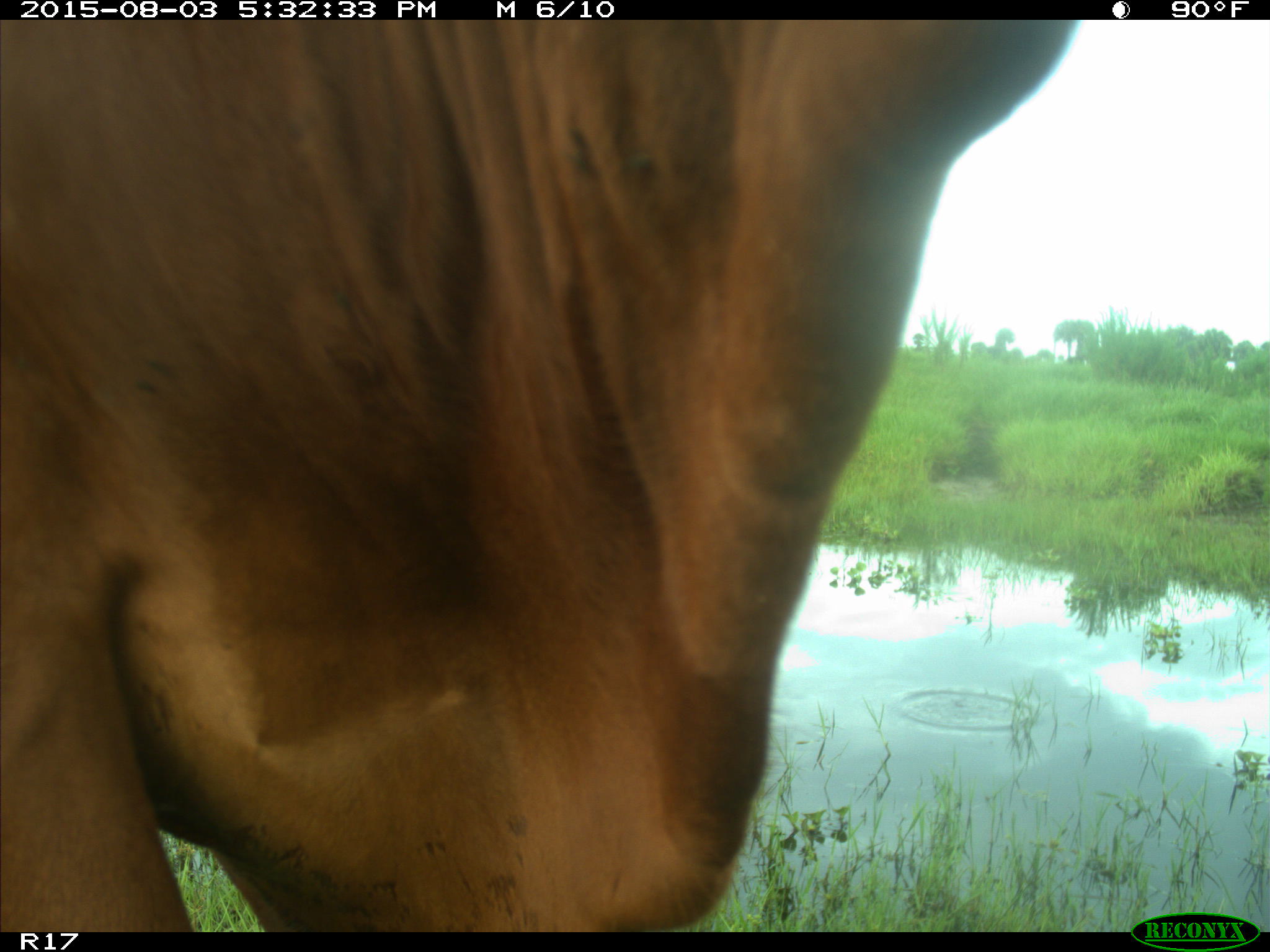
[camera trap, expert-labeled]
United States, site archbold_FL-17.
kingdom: Animalia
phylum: Chordata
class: Mammalia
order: Artiodactyla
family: Bovidae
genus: Bos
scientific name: Bos taurus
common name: domestic cow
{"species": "Bos taurus (domestic cow)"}